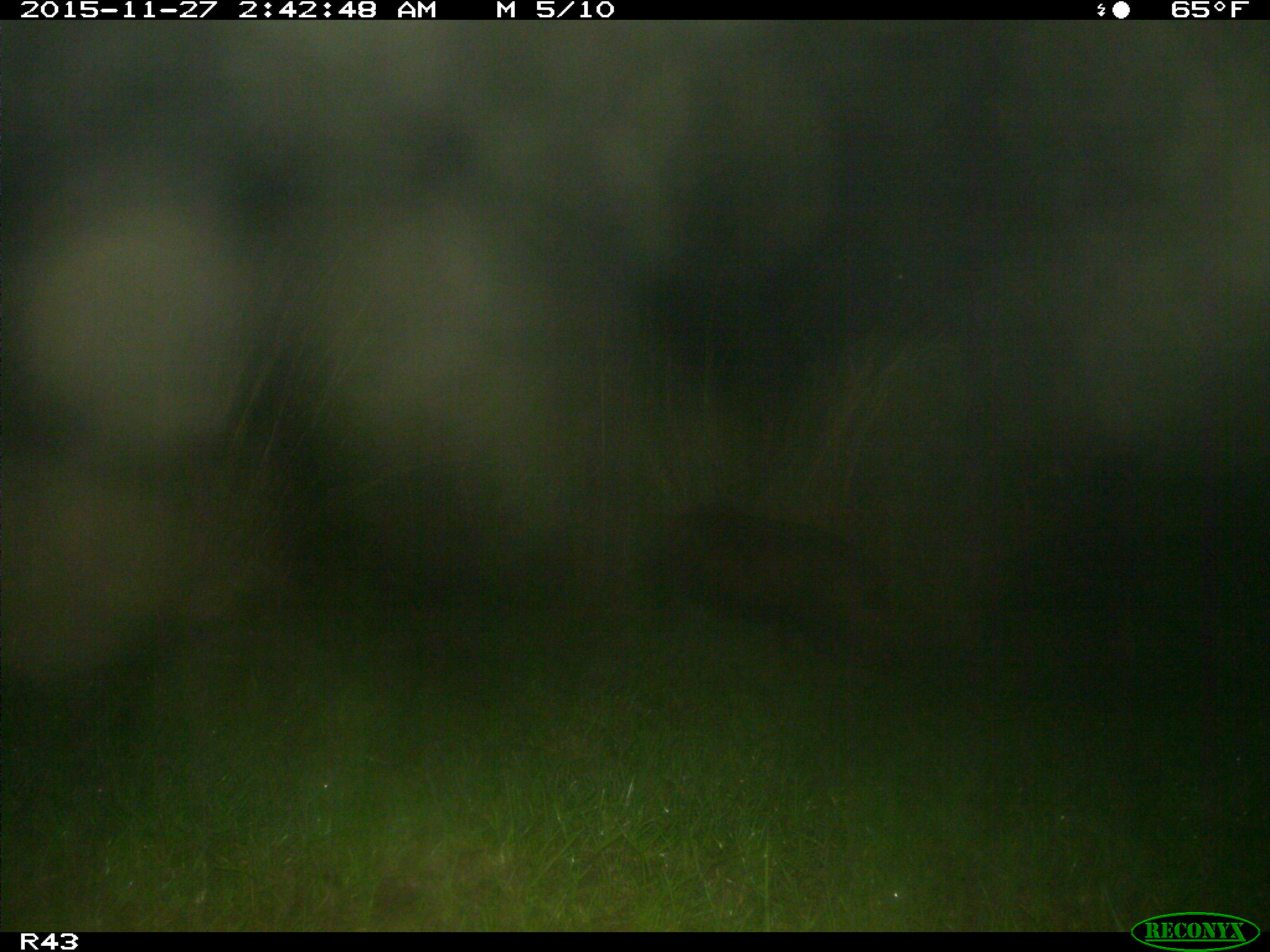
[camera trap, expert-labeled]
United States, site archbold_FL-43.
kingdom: Animalia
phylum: Chordata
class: Mammalia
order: Artiodactyla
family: Suidae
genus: Sus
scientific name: Sus scrofa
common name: wild boar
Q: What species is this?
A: Sus scrofa (wild boar).